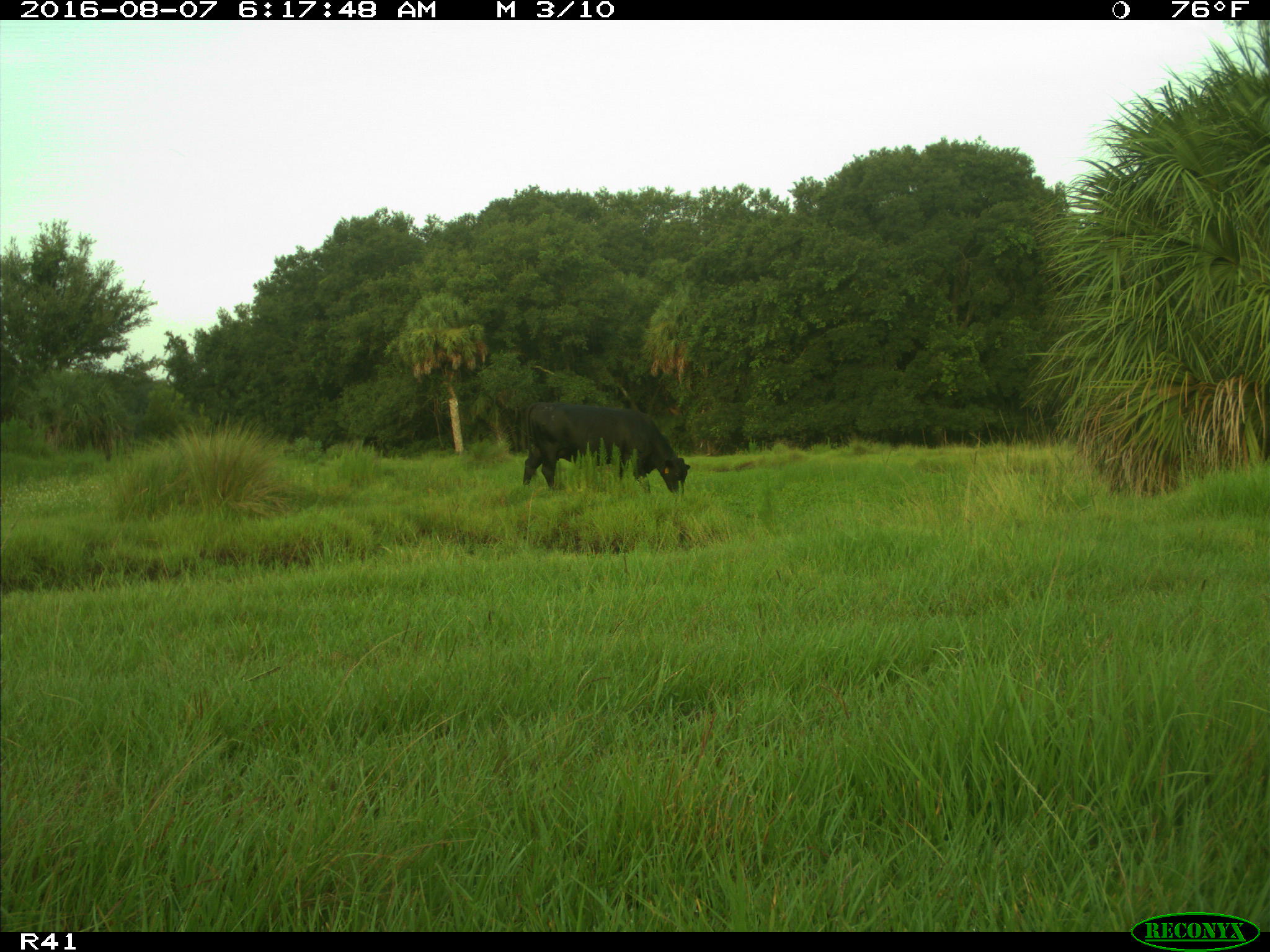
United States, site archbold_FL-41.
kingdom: Animalia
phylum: Chordata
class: Mammalia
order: Artiodactyla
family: Bovidae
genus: Bos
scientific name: Bos taurus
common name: domestic cow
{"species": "Bos taurus (domestic cow)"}